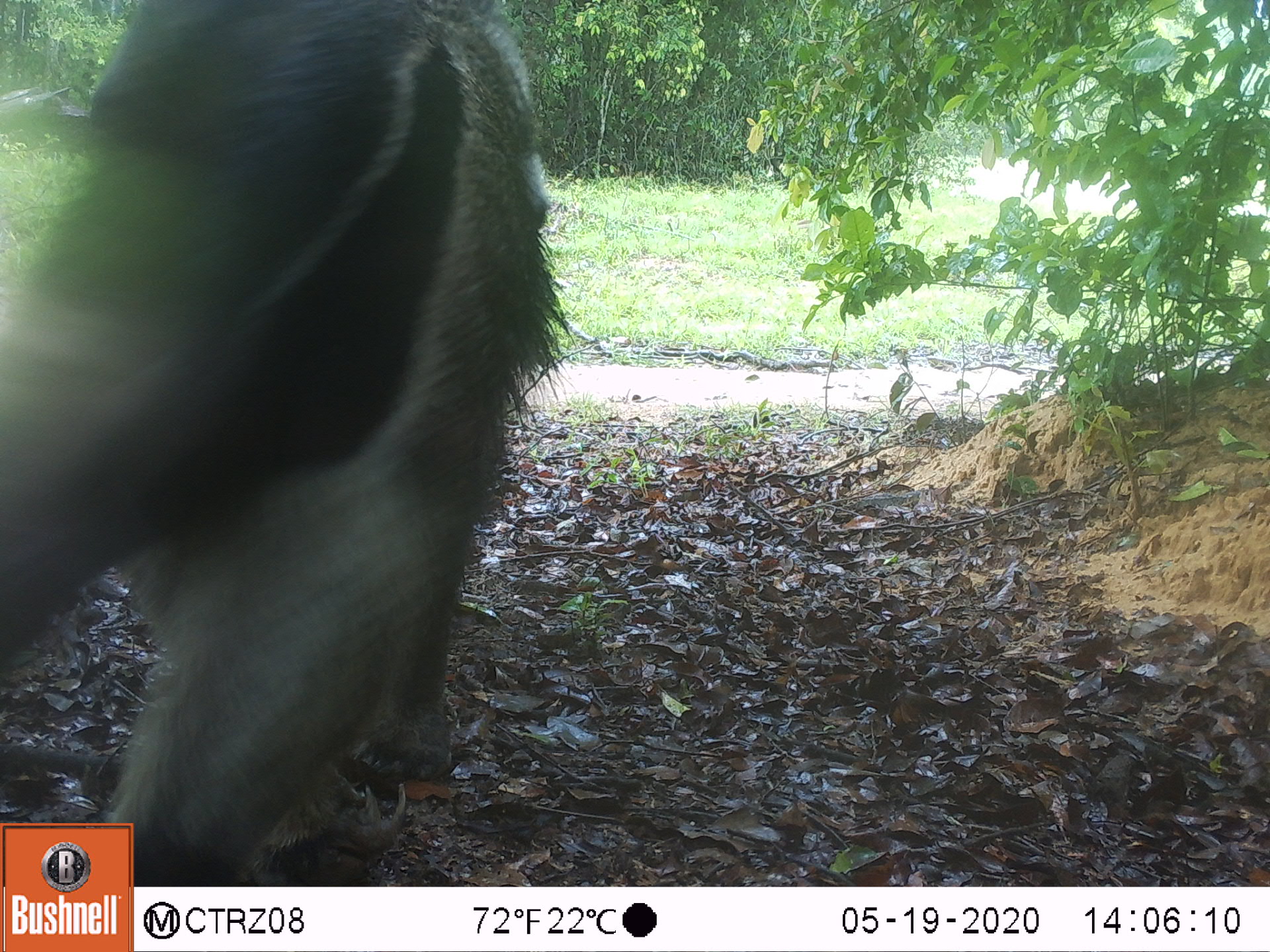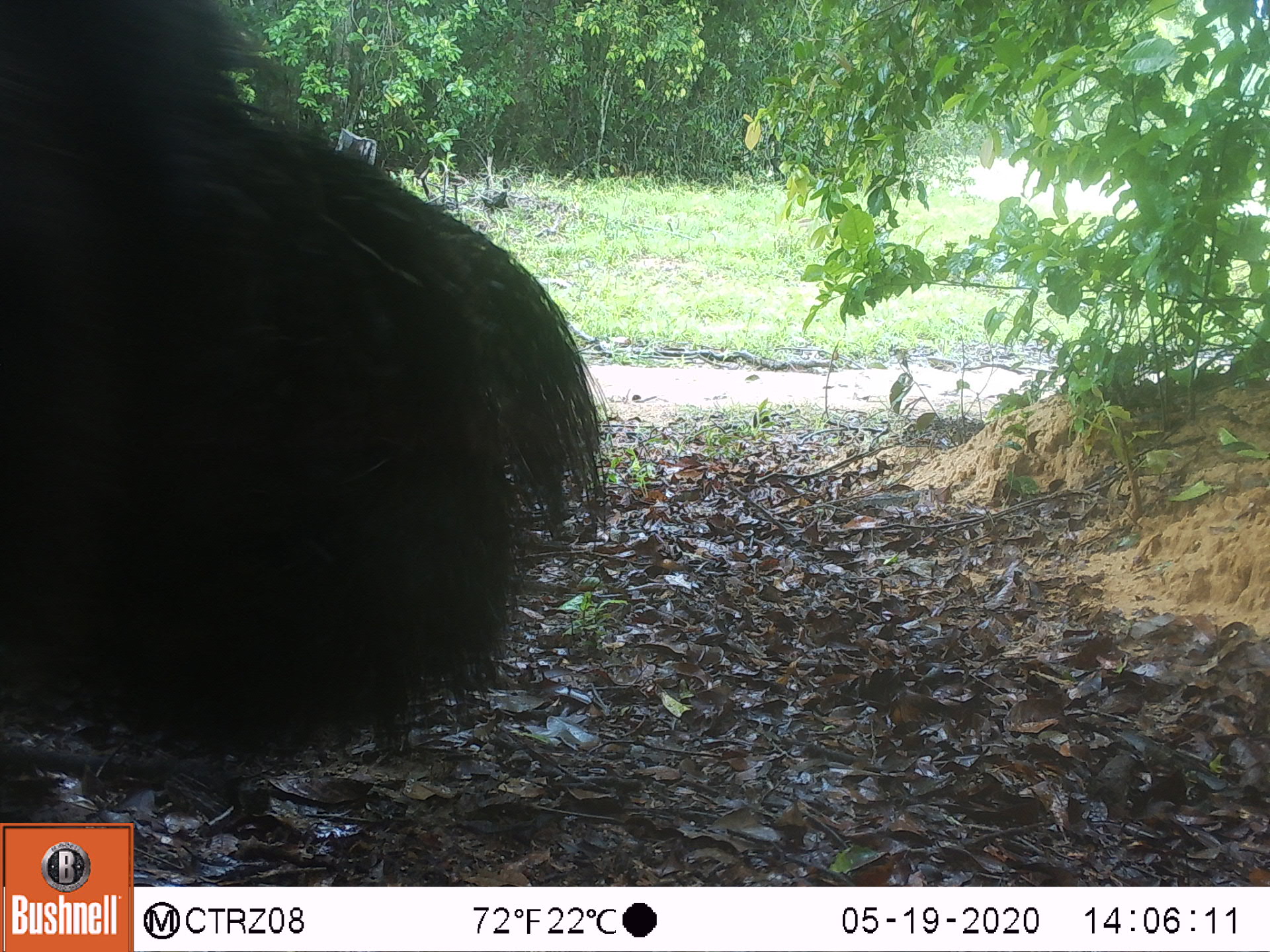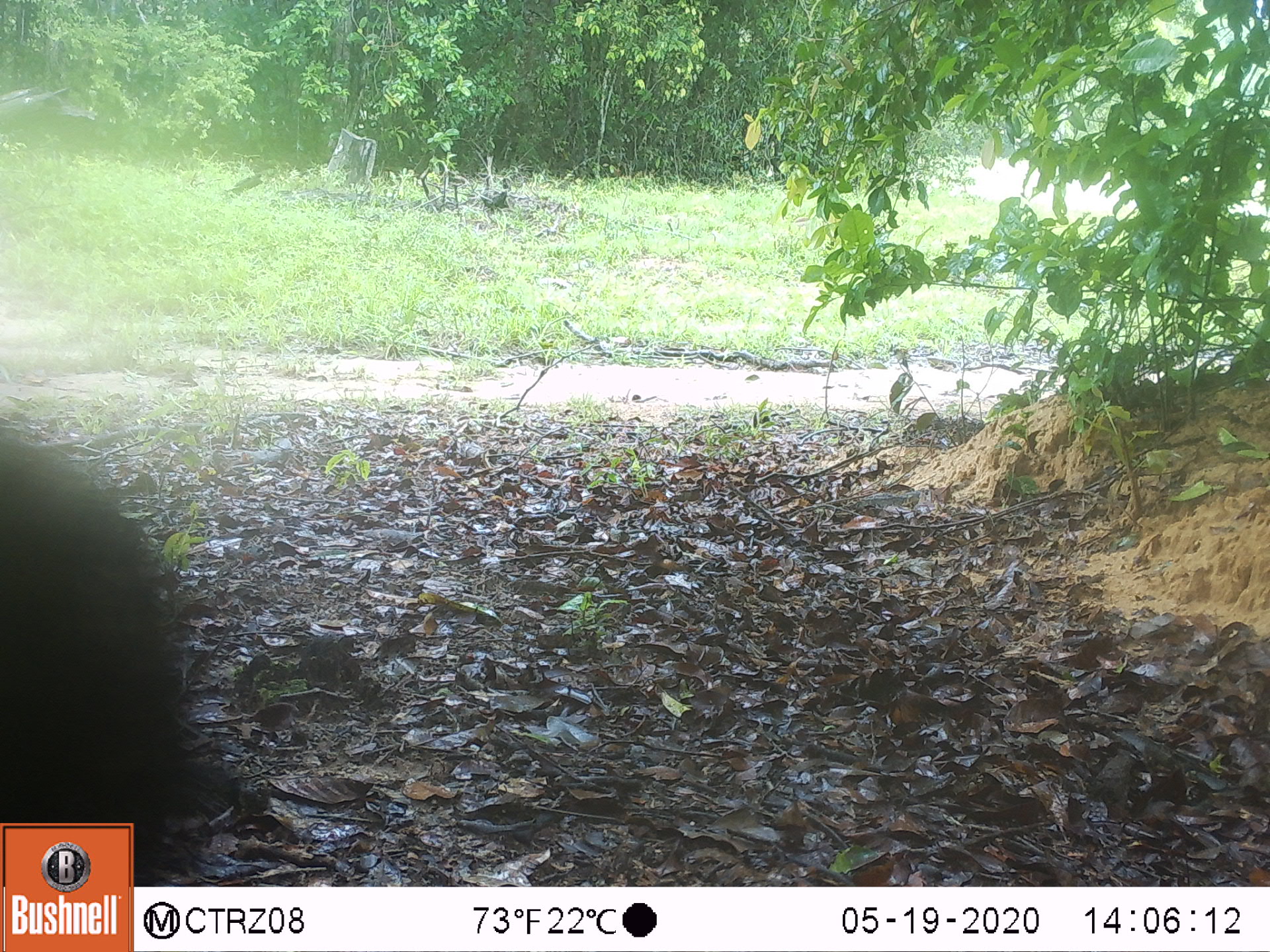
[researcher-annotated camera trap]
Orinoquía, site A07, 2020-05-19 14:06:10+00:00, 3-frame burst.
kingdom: Animalia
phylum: Chordata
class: Mammalia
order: Pilosa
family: Myrmecophagidae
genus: Myrmecophaga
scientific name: Myrmecophaga tridactyla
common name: giant anteater